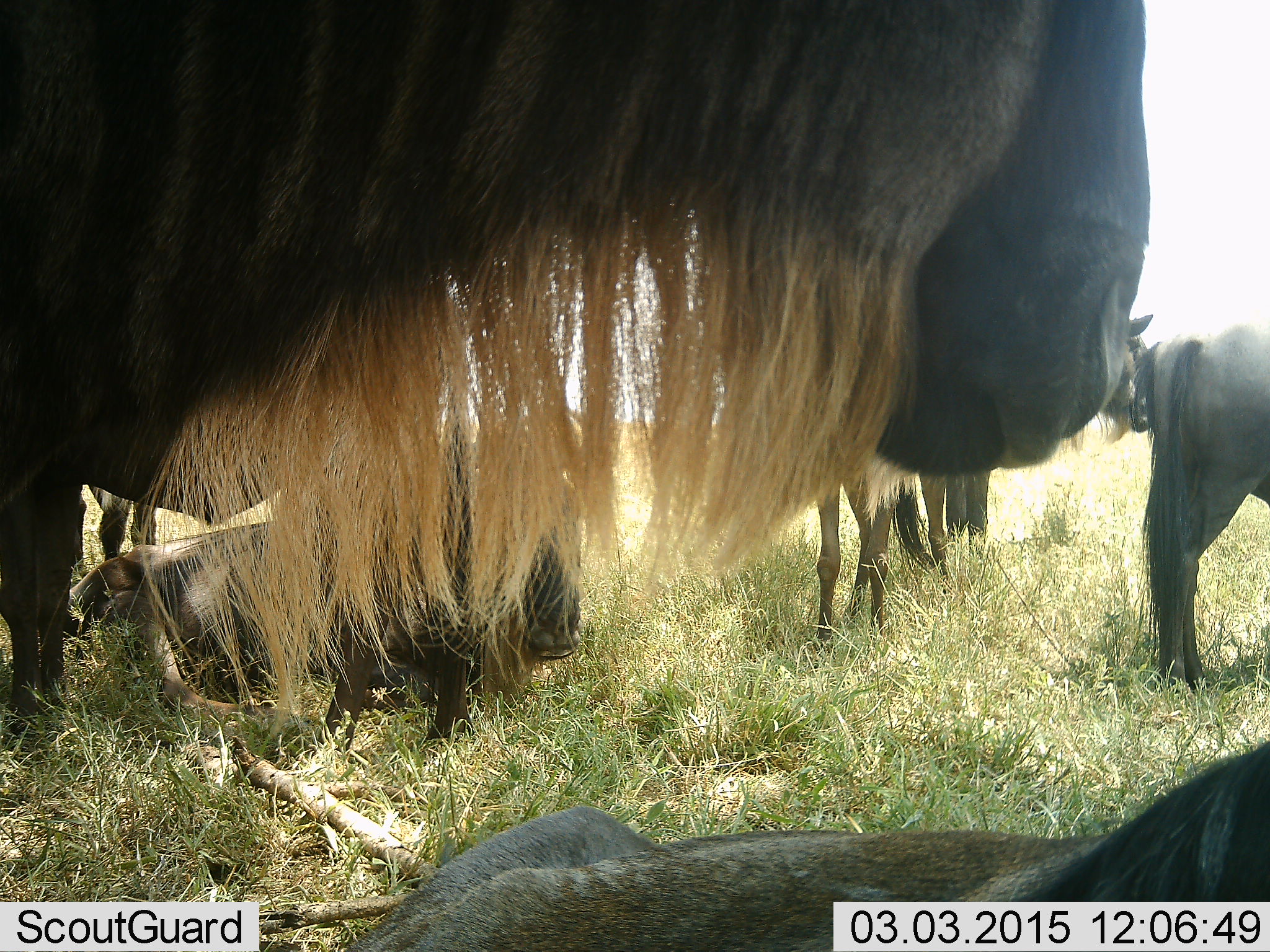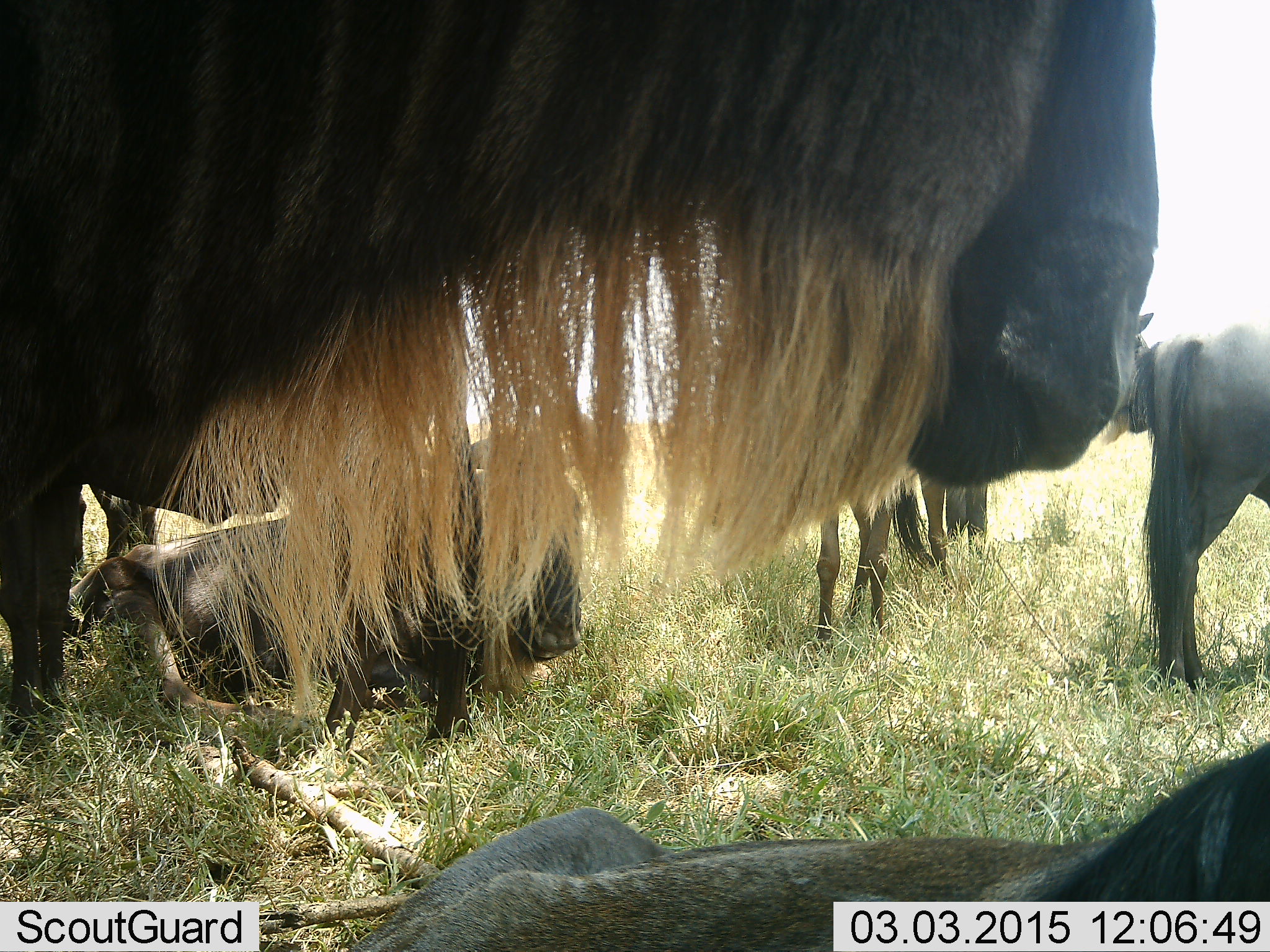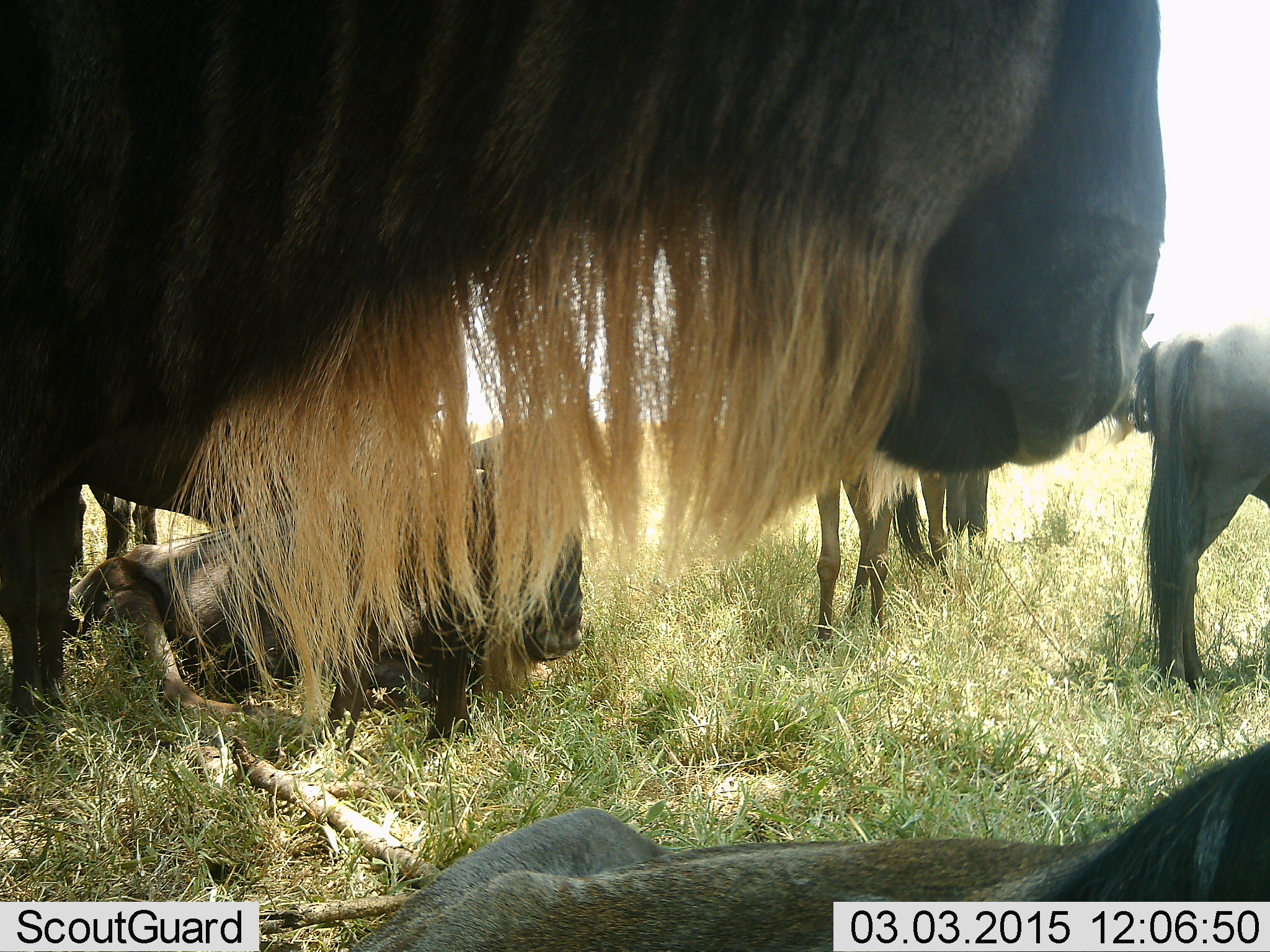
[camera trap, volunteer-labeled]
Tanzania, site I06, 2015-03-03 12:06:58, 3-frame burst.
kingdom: Animalia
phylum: Chordata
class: Mammalia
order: Artiodactyla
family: Bovidae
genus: Connochaetes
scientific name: Connochaetes taurinus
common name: blue wildebeest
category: wildebeest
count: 6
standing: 80%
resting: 100%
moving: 0%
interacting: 0%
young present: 10%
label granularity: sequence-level